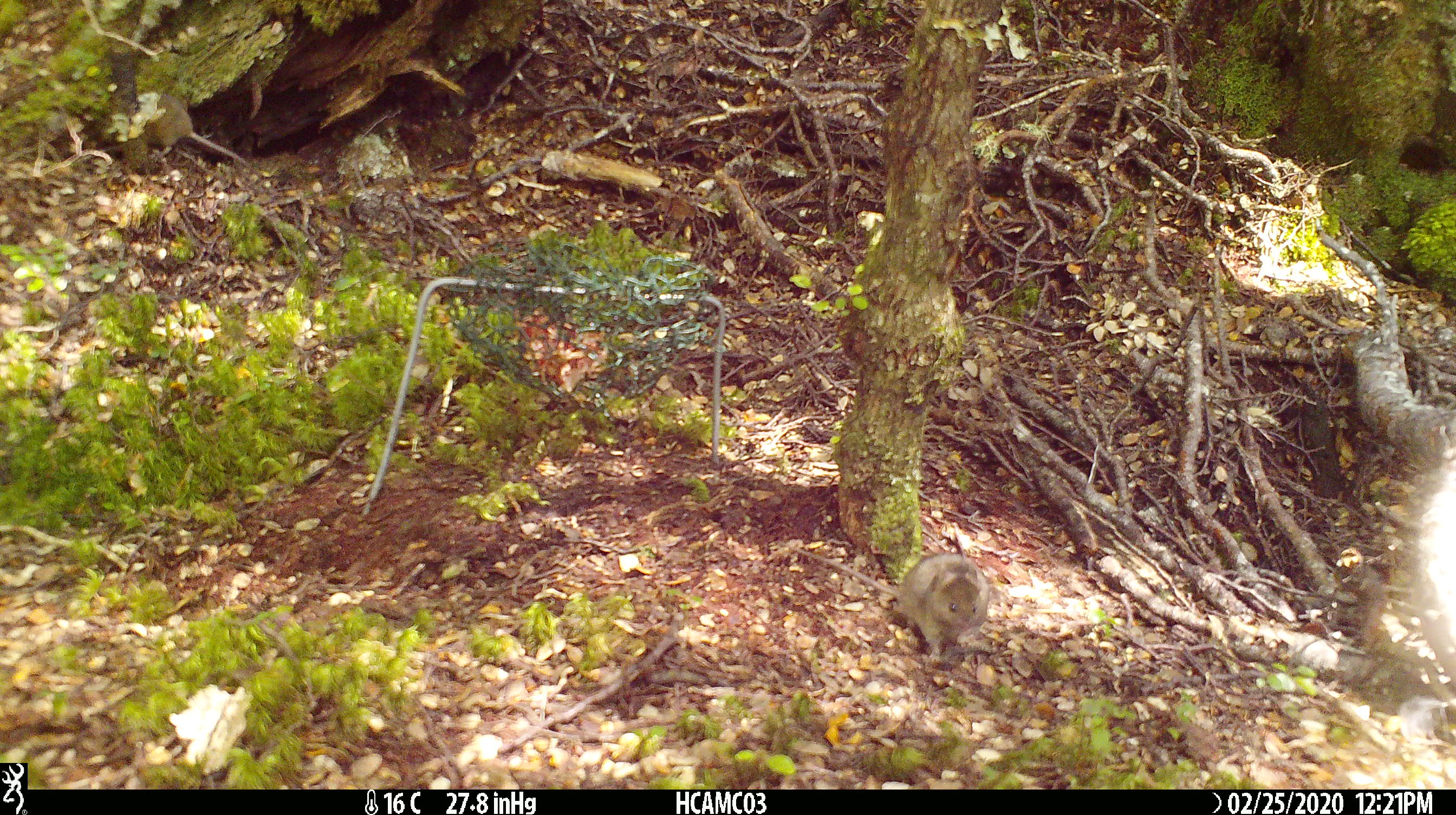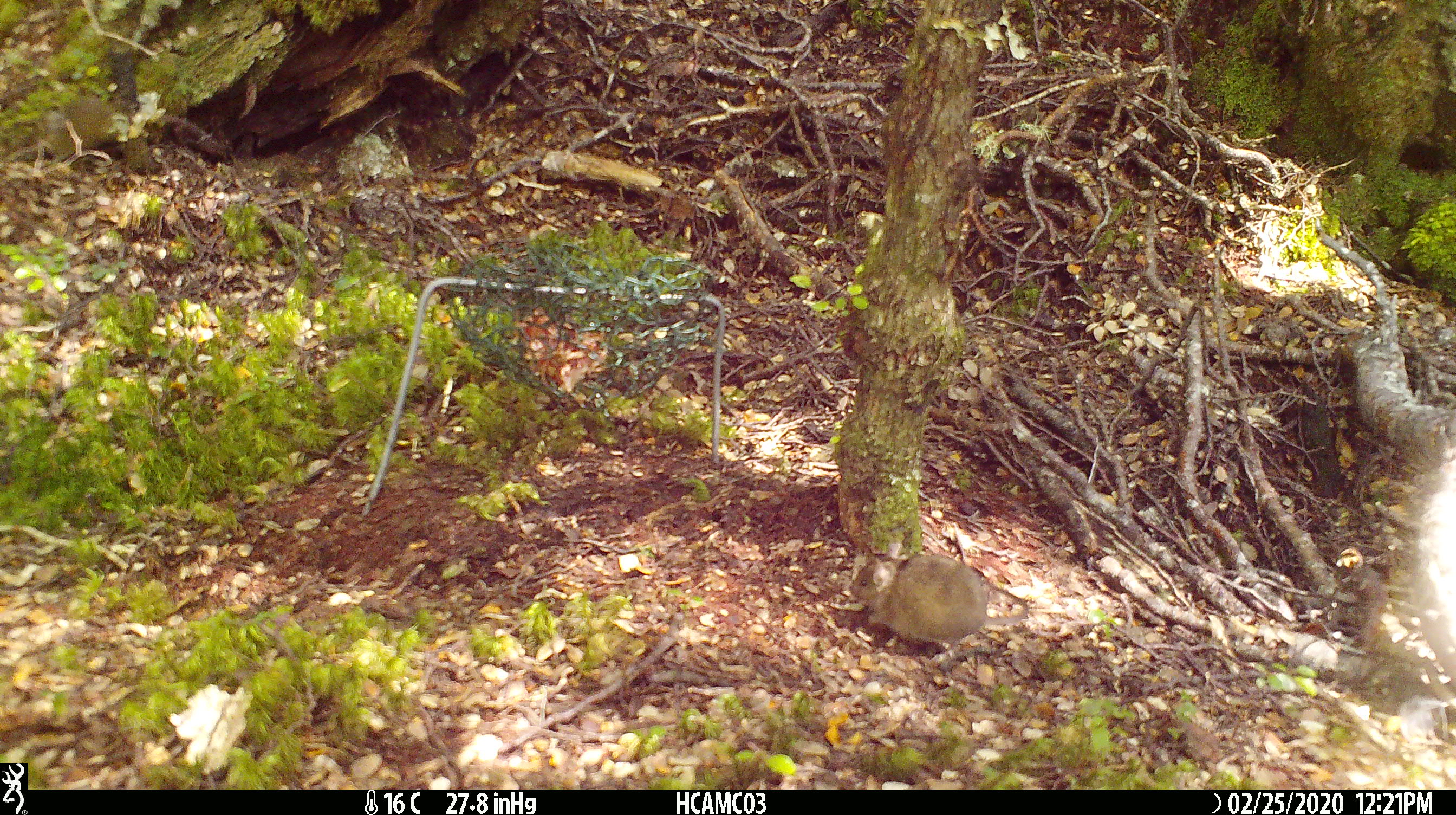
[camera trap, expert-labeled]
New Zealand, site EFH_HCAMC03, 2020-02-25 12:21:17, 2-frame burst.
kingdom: Animalia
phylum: Chordata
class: Mammalia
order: Rodentia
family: Muridae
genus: Mus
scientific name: Mus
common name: mouse